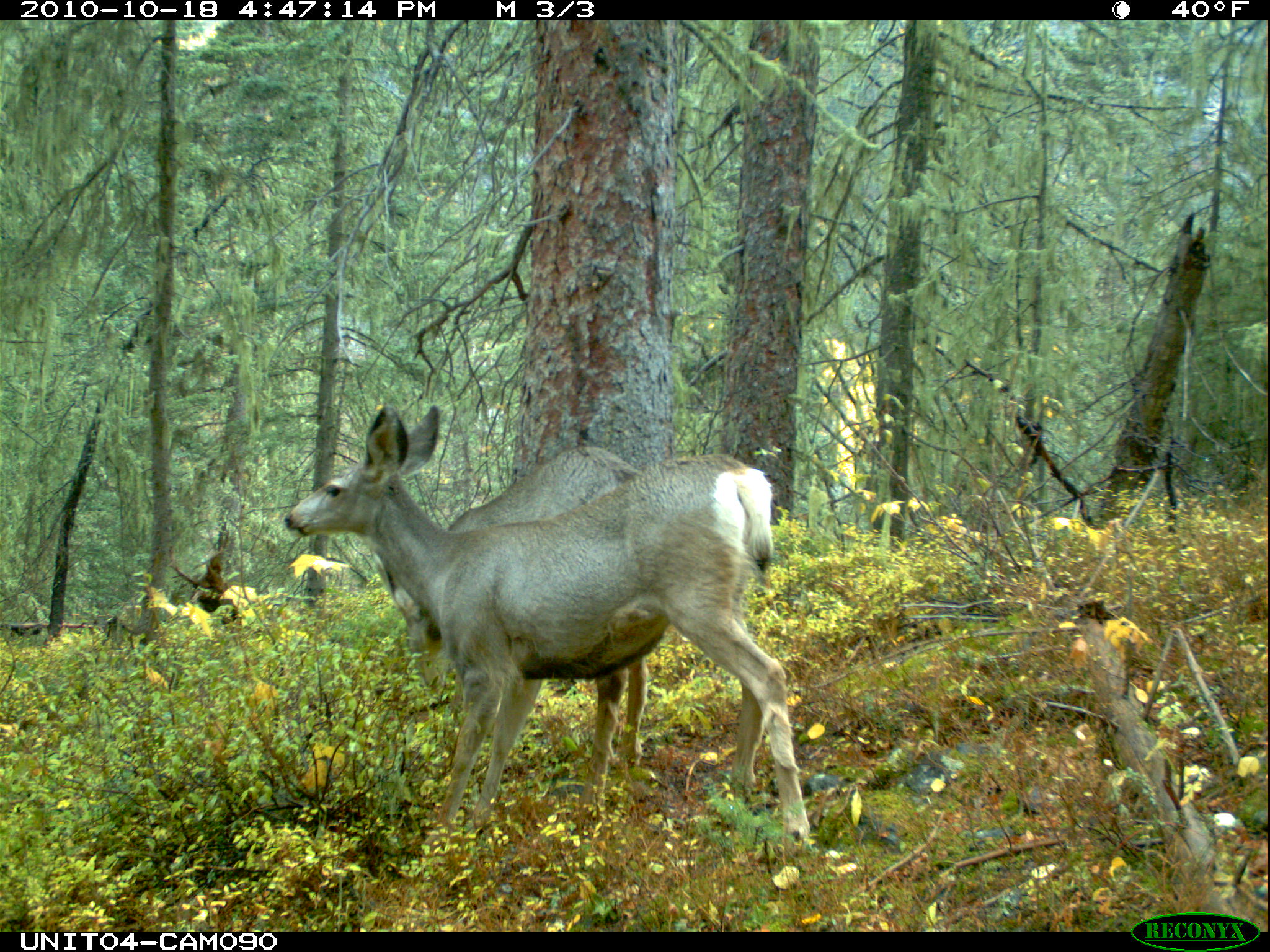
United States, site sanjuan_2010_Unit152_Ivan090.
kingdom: Animalia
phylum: Chordata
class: Mammalia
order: Artiodactyla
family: Cervidae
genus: Odocoileus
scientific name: Odocoileus hemionus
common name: mule deer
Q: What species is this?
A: Odocoileus hemionus (mule deer).